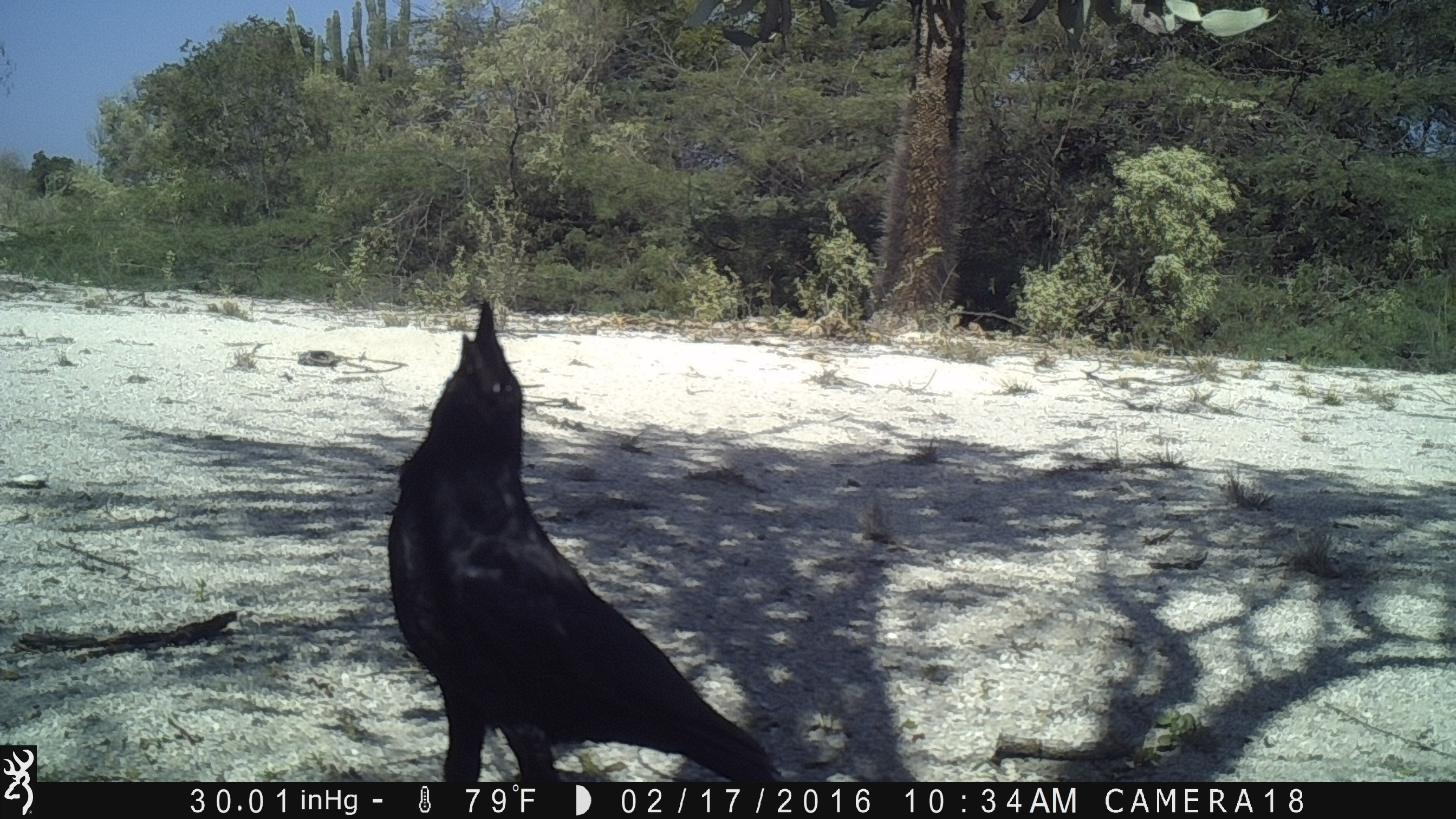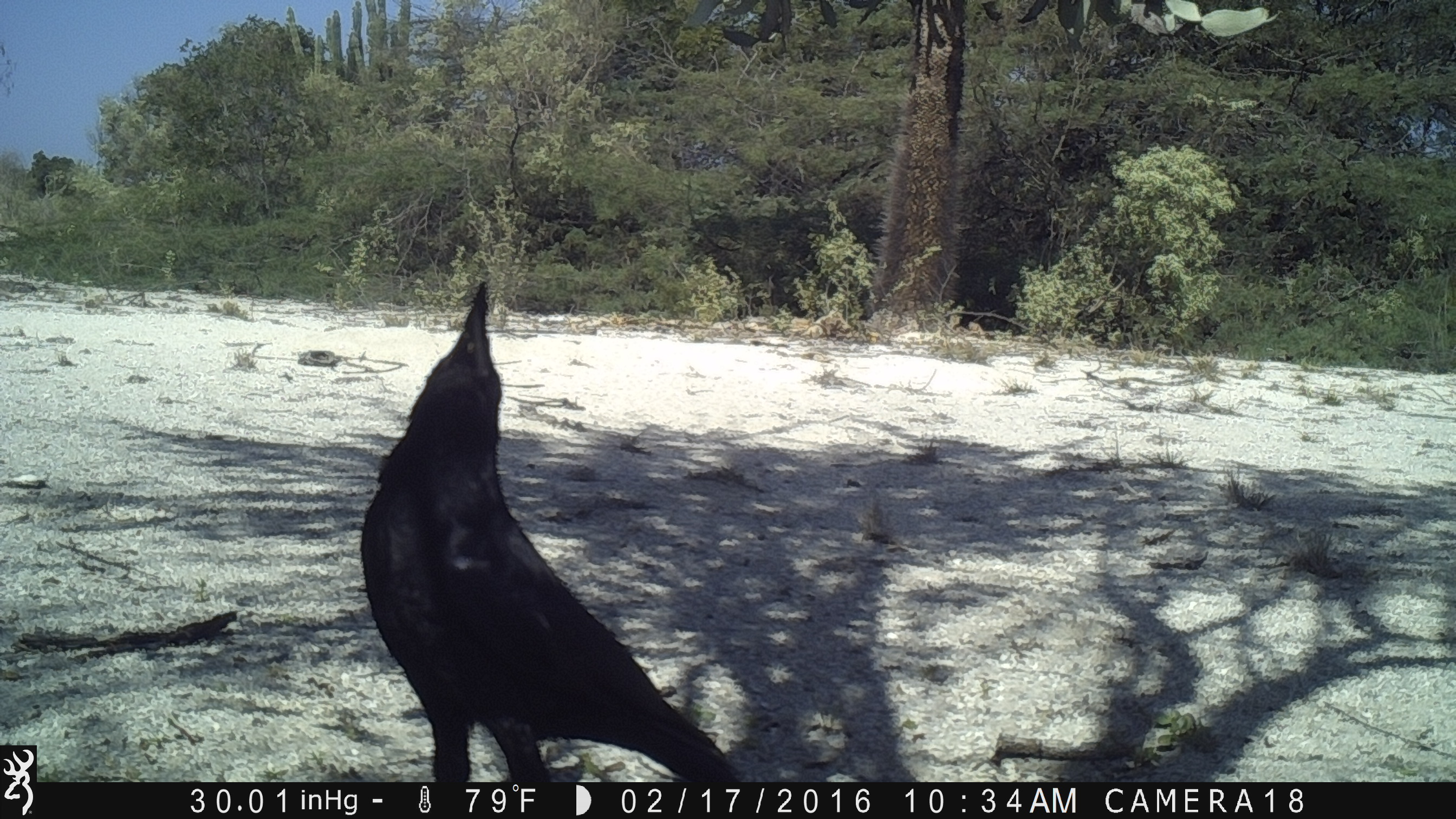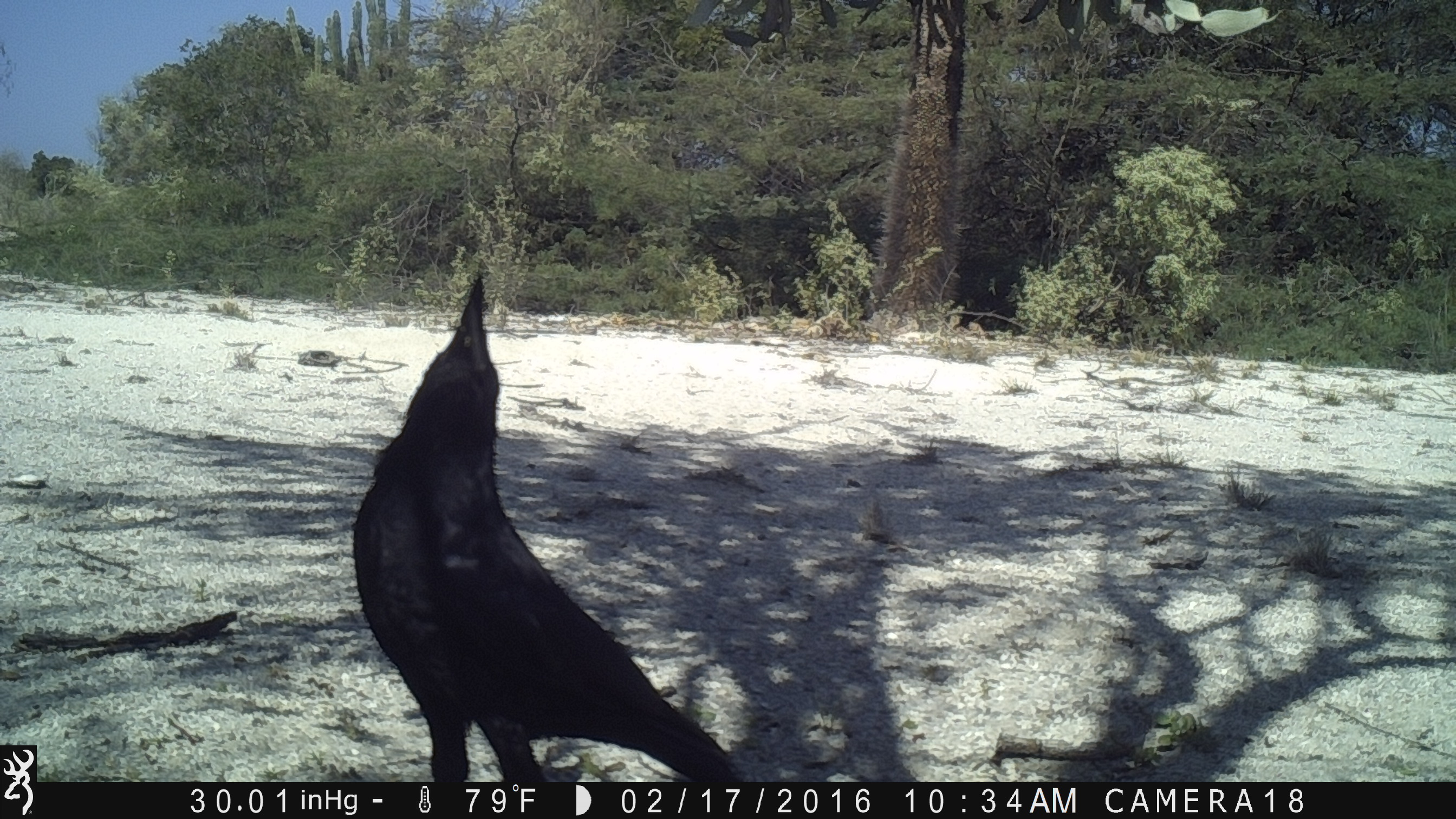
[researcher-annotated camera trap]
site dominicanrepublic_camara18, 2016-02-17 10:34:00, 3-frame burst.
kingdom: Animalia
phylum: Chordata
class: Aves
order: Passeriformes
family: Corvidae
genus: Corvus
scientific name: Corvus corax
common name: raven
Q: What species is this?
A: Raven (Corvus corax).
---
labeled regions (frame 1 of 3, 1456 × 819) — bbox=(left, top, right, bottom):
raven: bbox=(383, 297, 779, 779)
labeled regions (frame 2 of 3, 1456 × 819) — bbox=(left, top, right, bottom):
raven: bbox=(354, 281, 743, 791)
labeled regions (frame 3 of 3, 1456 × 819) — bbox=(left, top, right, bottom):
raven: bbox=(348, 270, 746, 789)